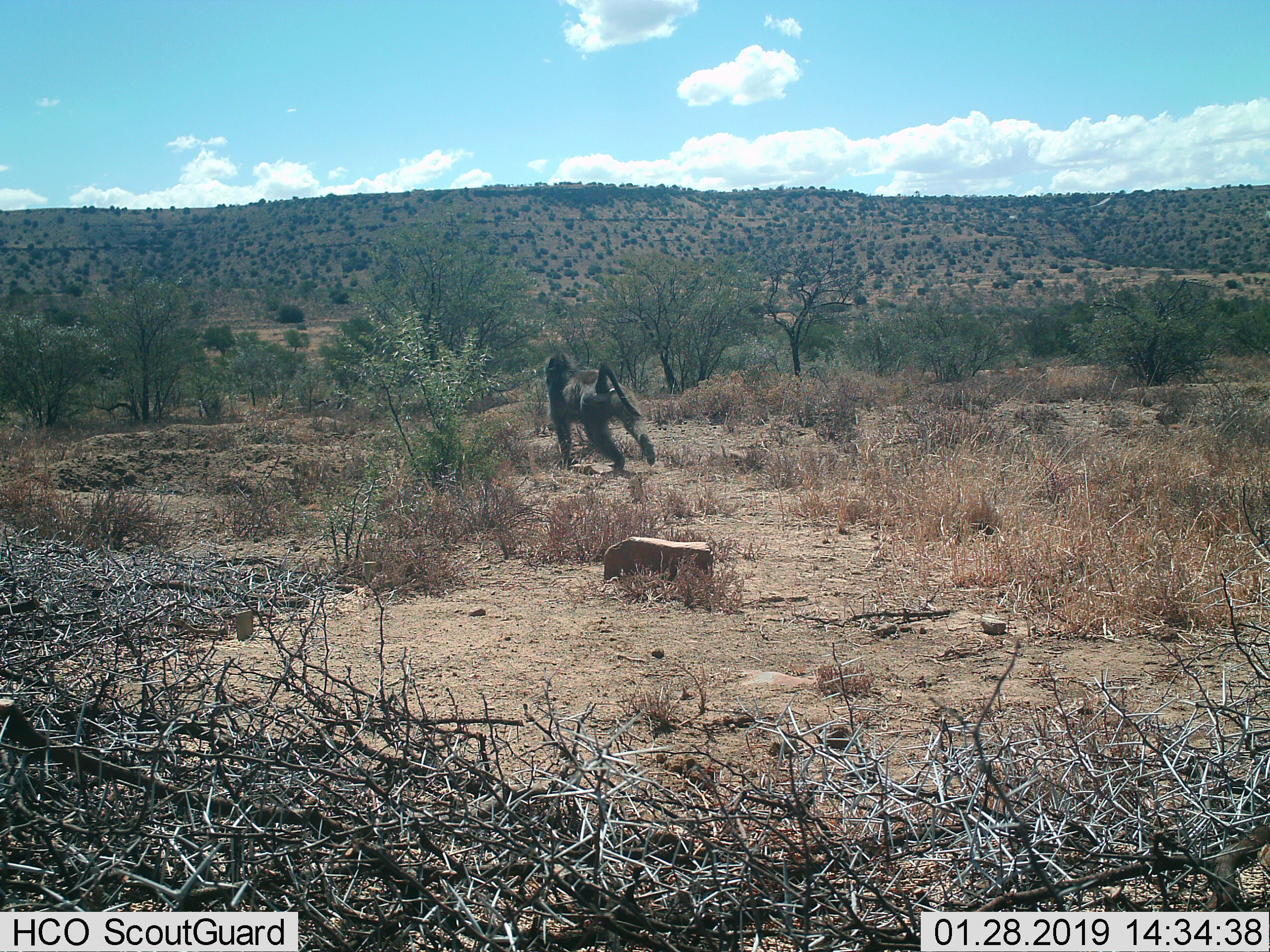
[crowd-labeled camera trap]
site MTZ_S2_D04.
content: unidentified animal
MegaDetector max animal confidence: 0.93